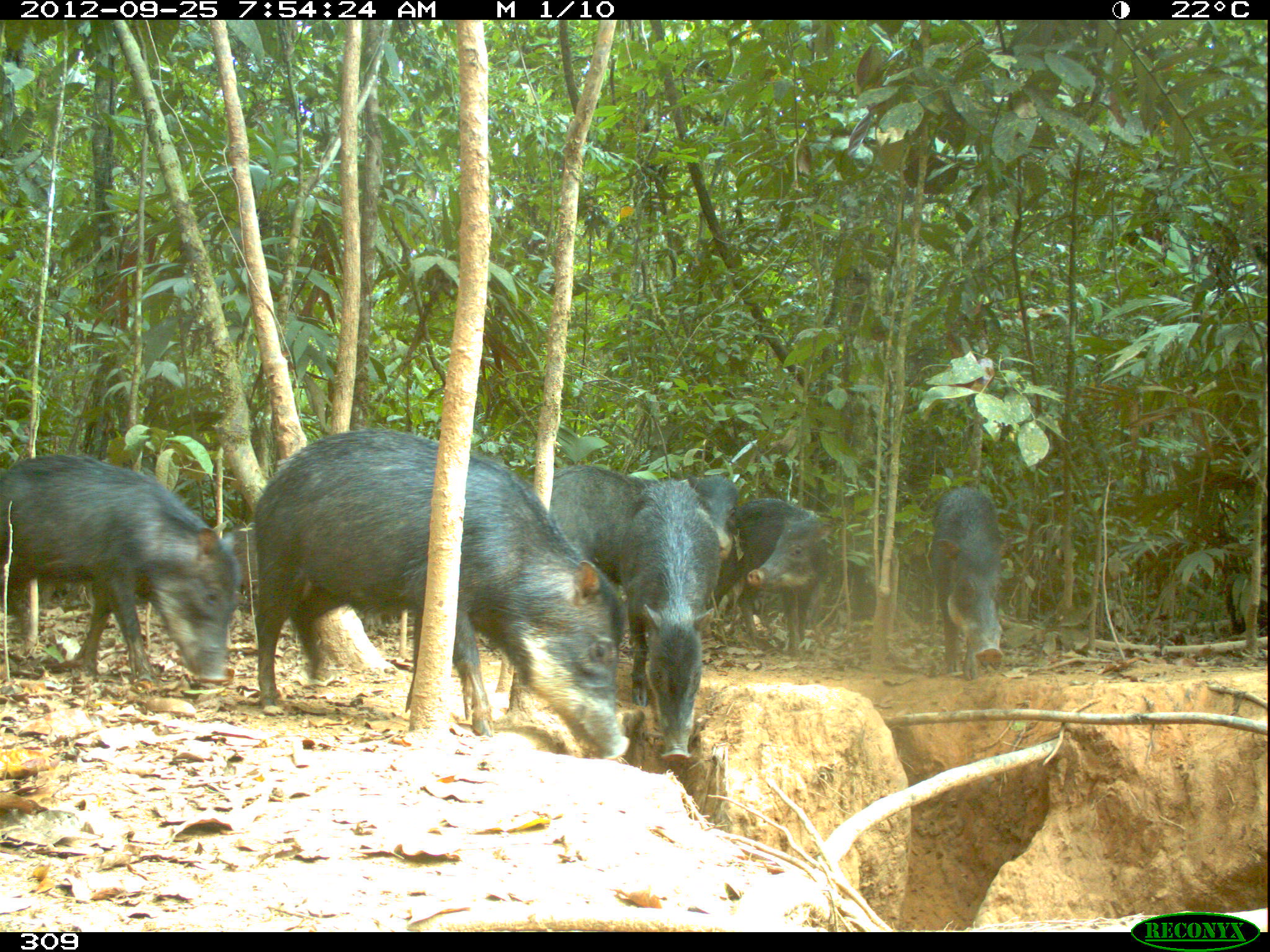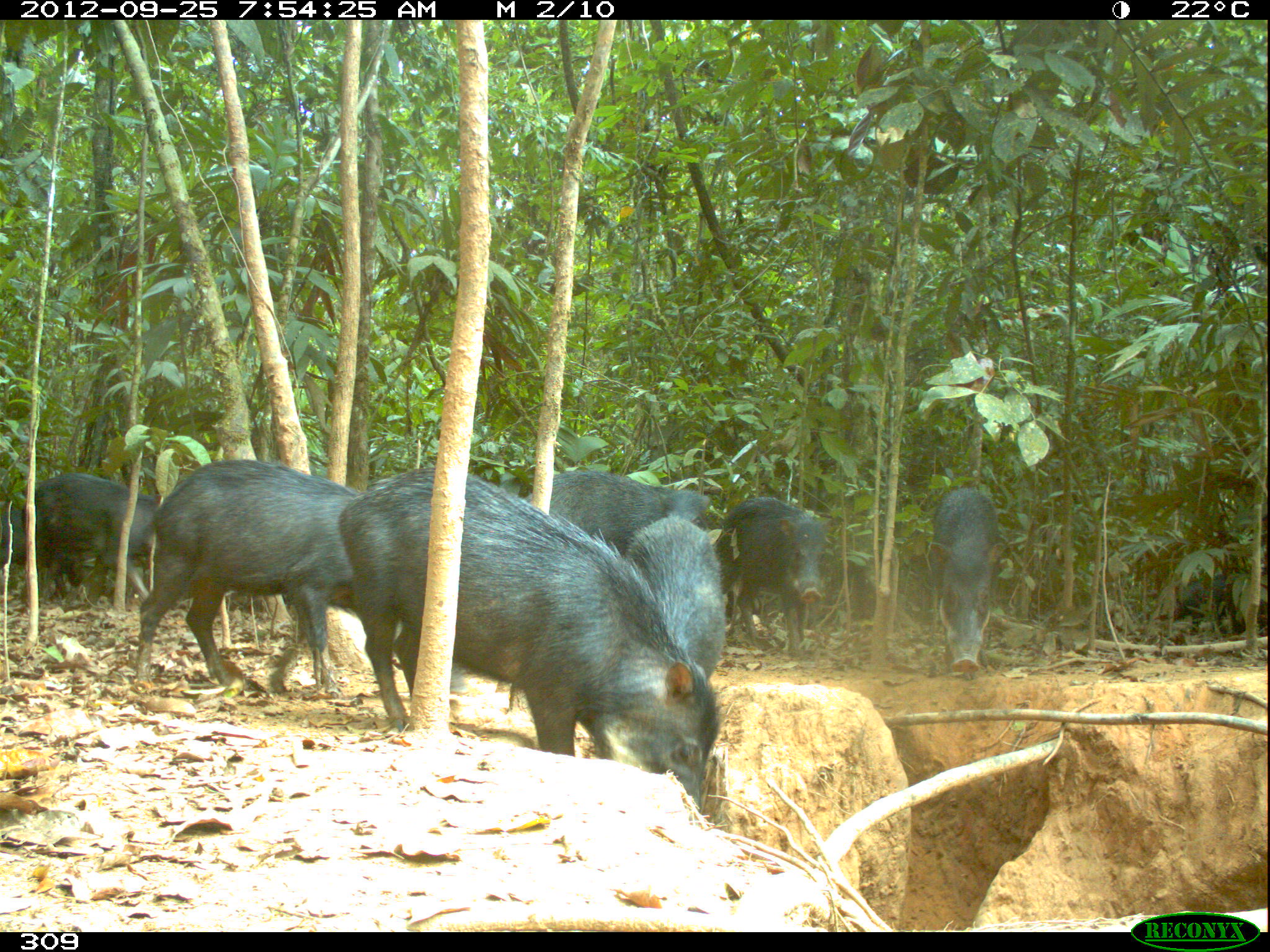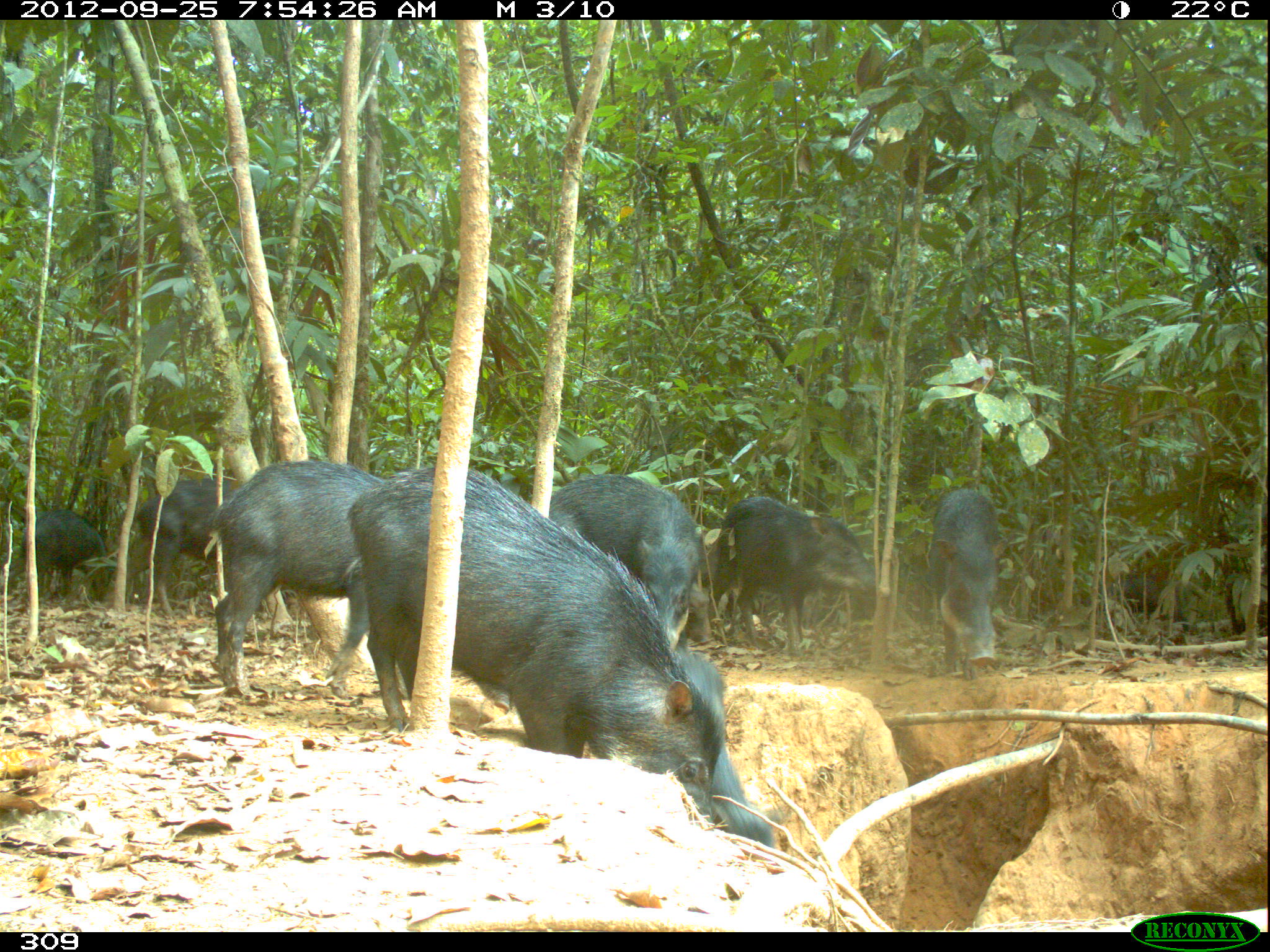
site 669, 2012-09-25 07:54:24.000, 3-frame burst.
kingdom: Animalia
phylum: Chordata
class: Mammalia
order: Artiodactyla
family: Tayassuidae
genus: Tayassu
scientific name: Tayassu pecari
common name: white-lipped peccary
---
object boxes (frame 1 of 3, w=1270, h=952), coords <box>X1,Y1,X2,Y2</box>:
tayassu pecari: <box>254,426,629,759</box>; <box>1,453,242,684</box>; <box>548,464,746,648</box>; <box>619,478,721,769</box>; <box>710,498,831,656</box>; <box>929,486,1003,680</box>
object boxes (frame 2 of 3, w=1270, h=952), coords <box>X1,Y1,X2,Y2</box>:
tayassu pecari: <box>337,465,721,813</box>; <box>131,458,465,696</box>; <box>21,472,161,609</box>; <box>718,496,834,658</box>; <box>918,485,1005,681</box>; <box>623,516,725,682</box>; <box>522,469,711,555</box>; <box>1158,570,1267,641</box>; <box>0,509,82,603</box>